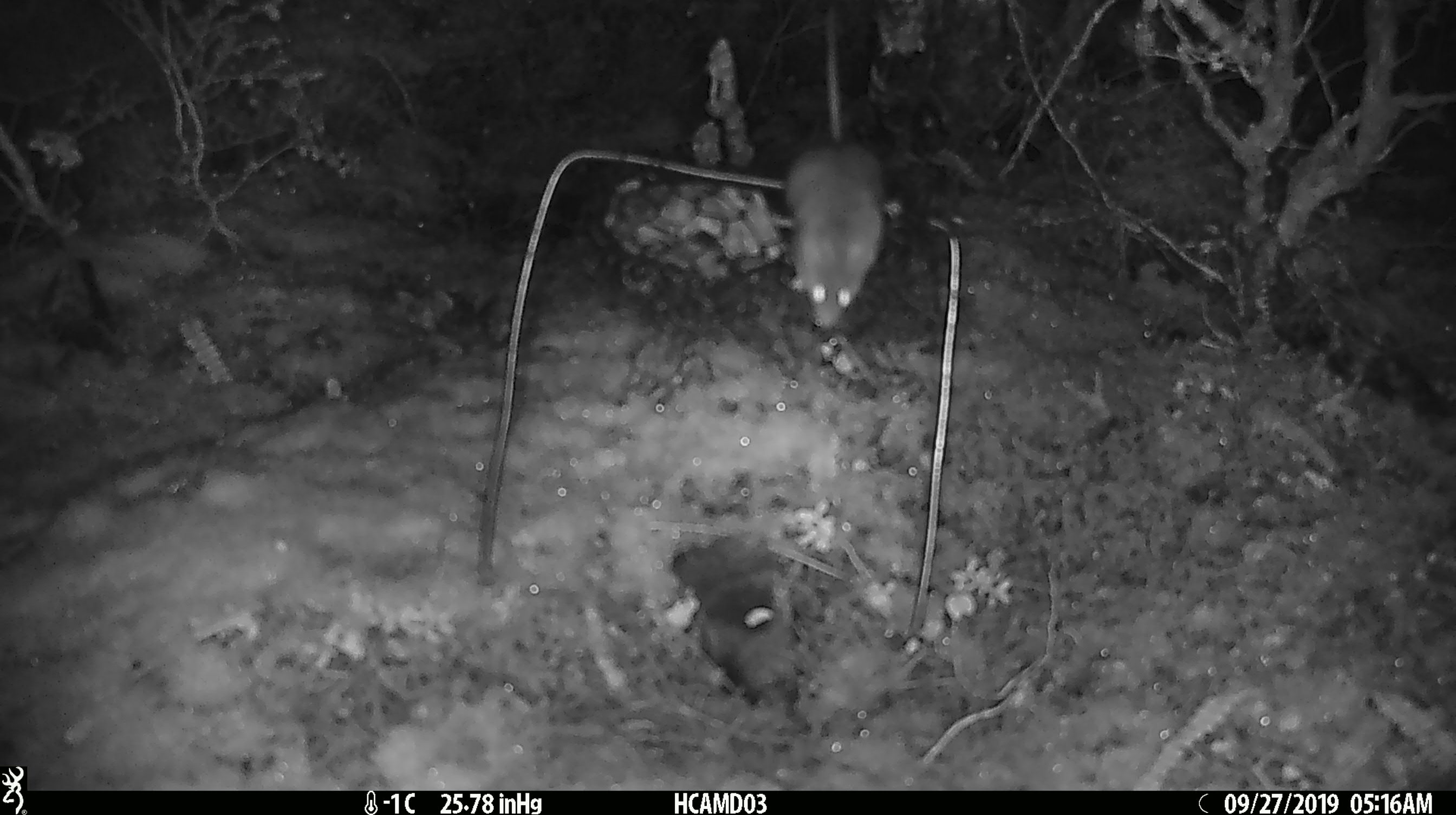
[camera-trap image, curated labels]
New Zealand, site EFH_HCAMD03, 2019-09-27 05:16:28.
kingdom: Animalia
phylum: Chordata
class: Mammalia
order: Rodentia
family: Muridae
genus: Mus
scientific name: Mus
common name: mouse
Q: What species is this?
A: Mouse (Mus).